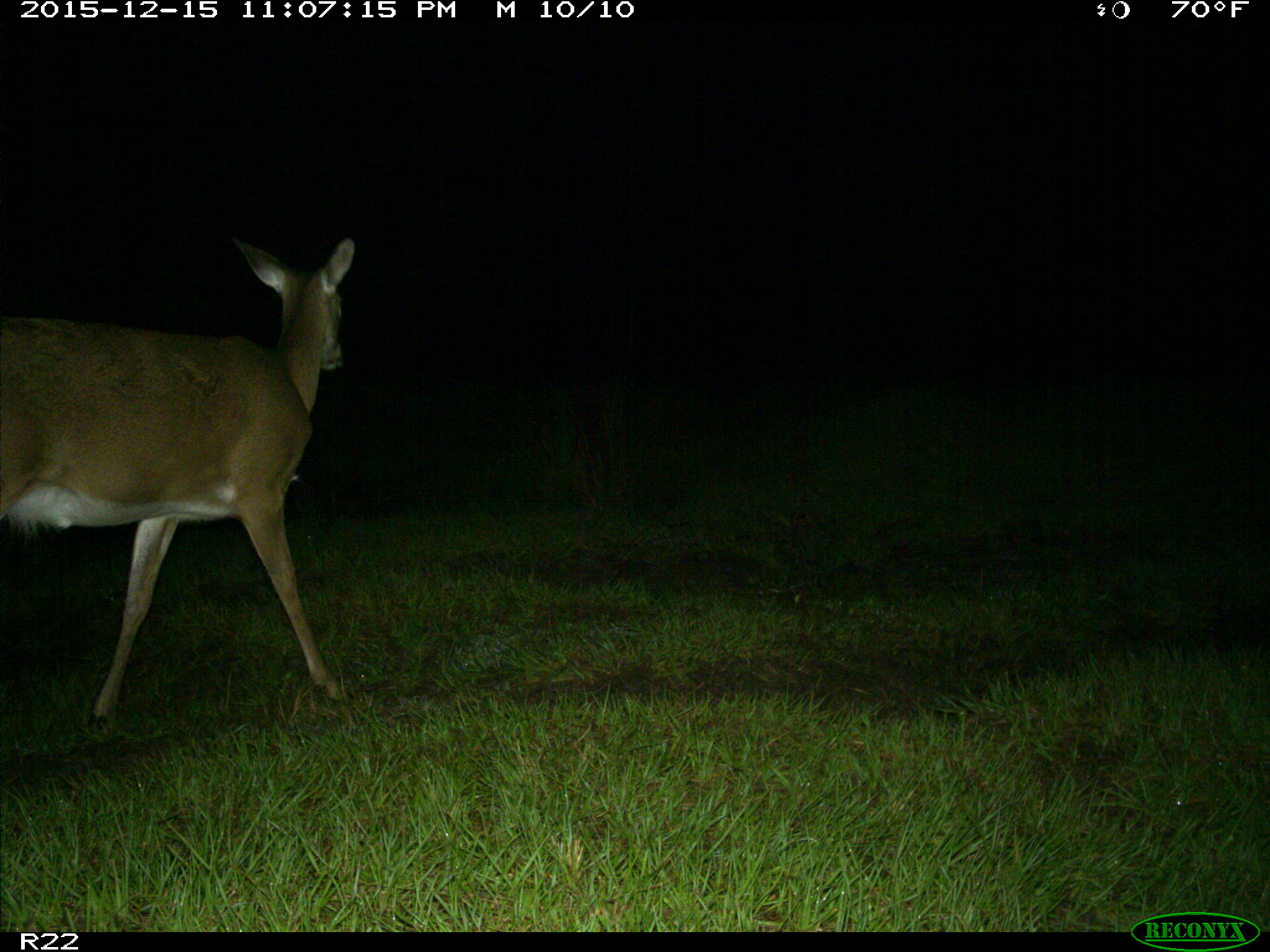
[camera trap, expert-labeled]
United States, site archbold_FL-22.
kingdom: Animalia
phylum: Chordata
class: Mammalia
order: Artiodactyla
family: Cervidae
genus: Odocoileus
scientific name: Odocoileus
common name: deer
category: unidentified deer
Unidentified deer (deer) (Odocoileus).